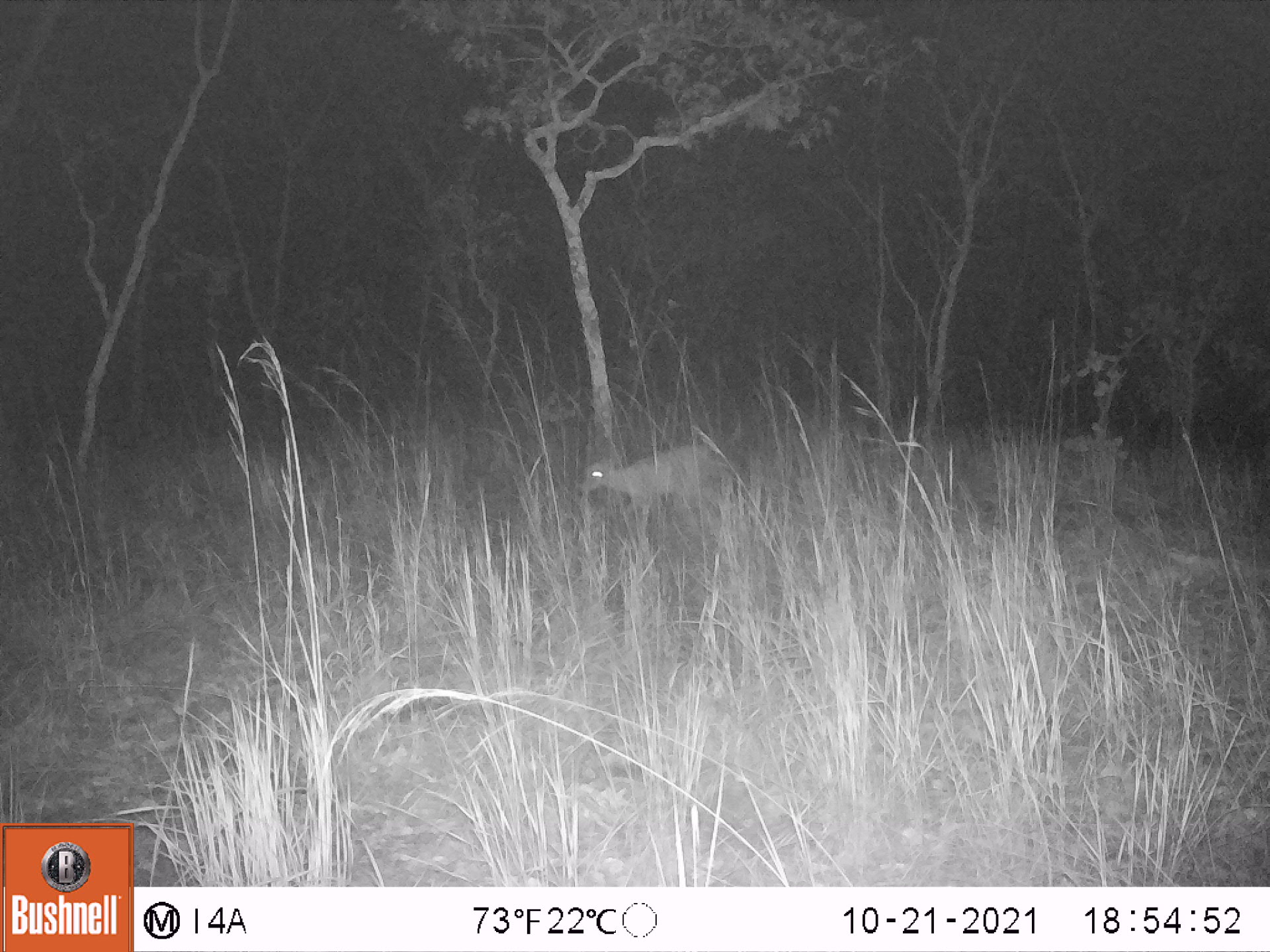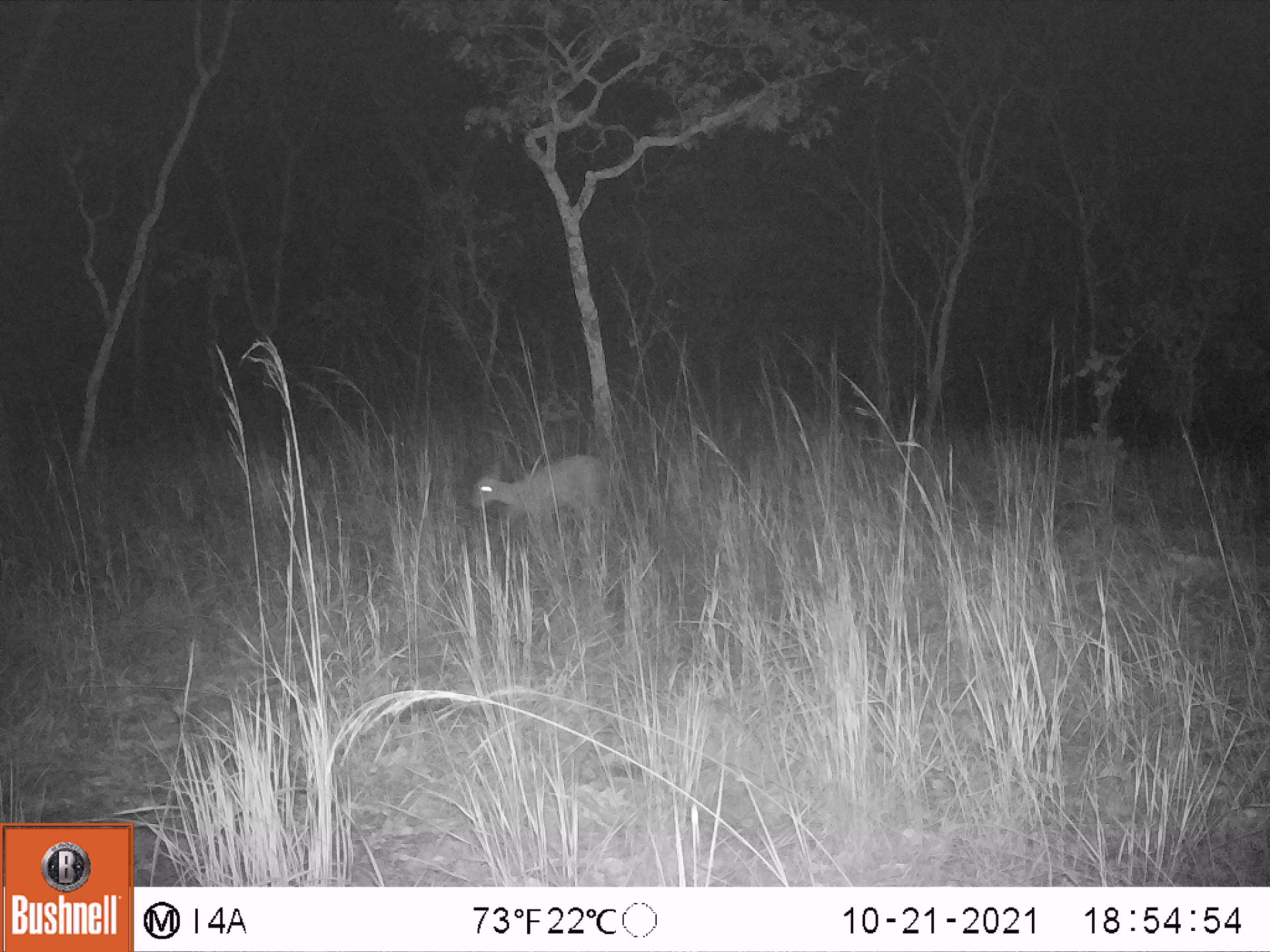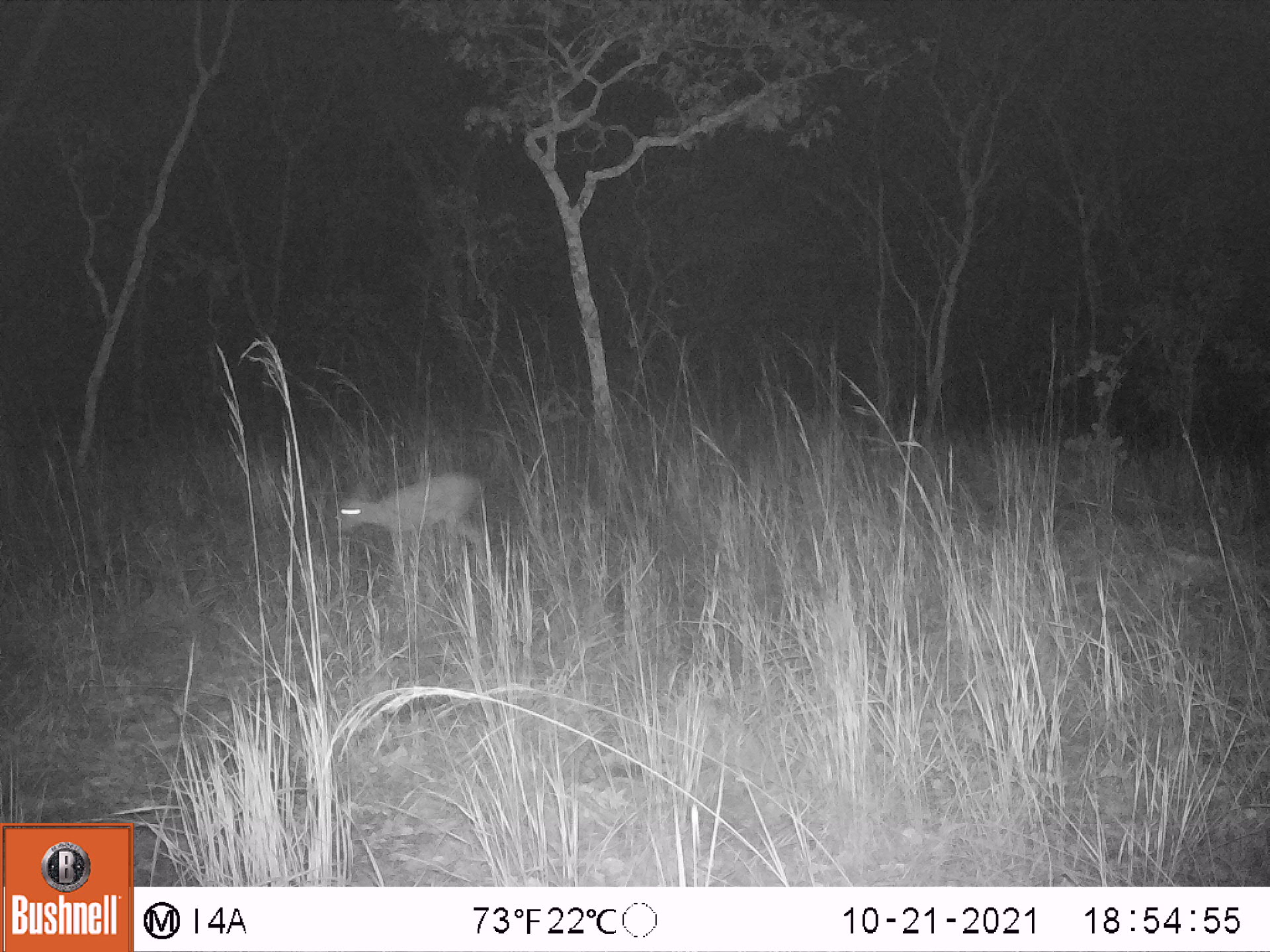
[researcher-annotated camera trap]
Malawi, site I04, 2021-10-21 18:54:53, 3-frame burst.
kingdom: Animalia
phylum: Chordata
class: Mammalia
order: Artiodactyla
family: Bovidae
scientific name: Antilopinae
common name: small antelope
Small antelope (Antilopinae), count 1.